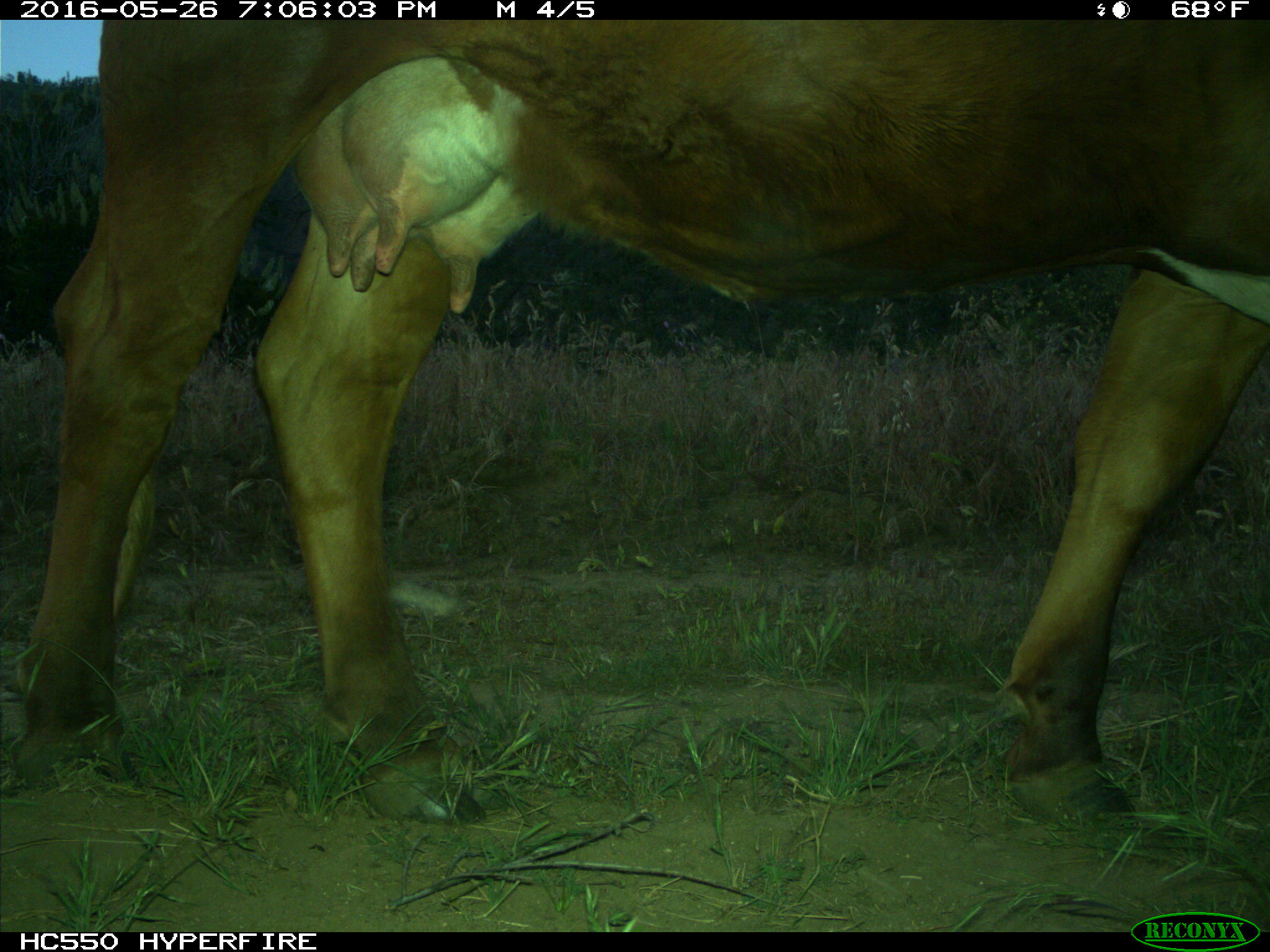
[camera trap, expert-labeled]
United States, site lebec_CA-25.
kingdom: Animalia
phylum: Chordata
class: Mammalia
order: Artiodactyla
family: Bovidae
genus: Bos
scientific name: Bos taurus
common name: domestic cow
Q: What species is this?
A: Bos taurus (domestic cow).